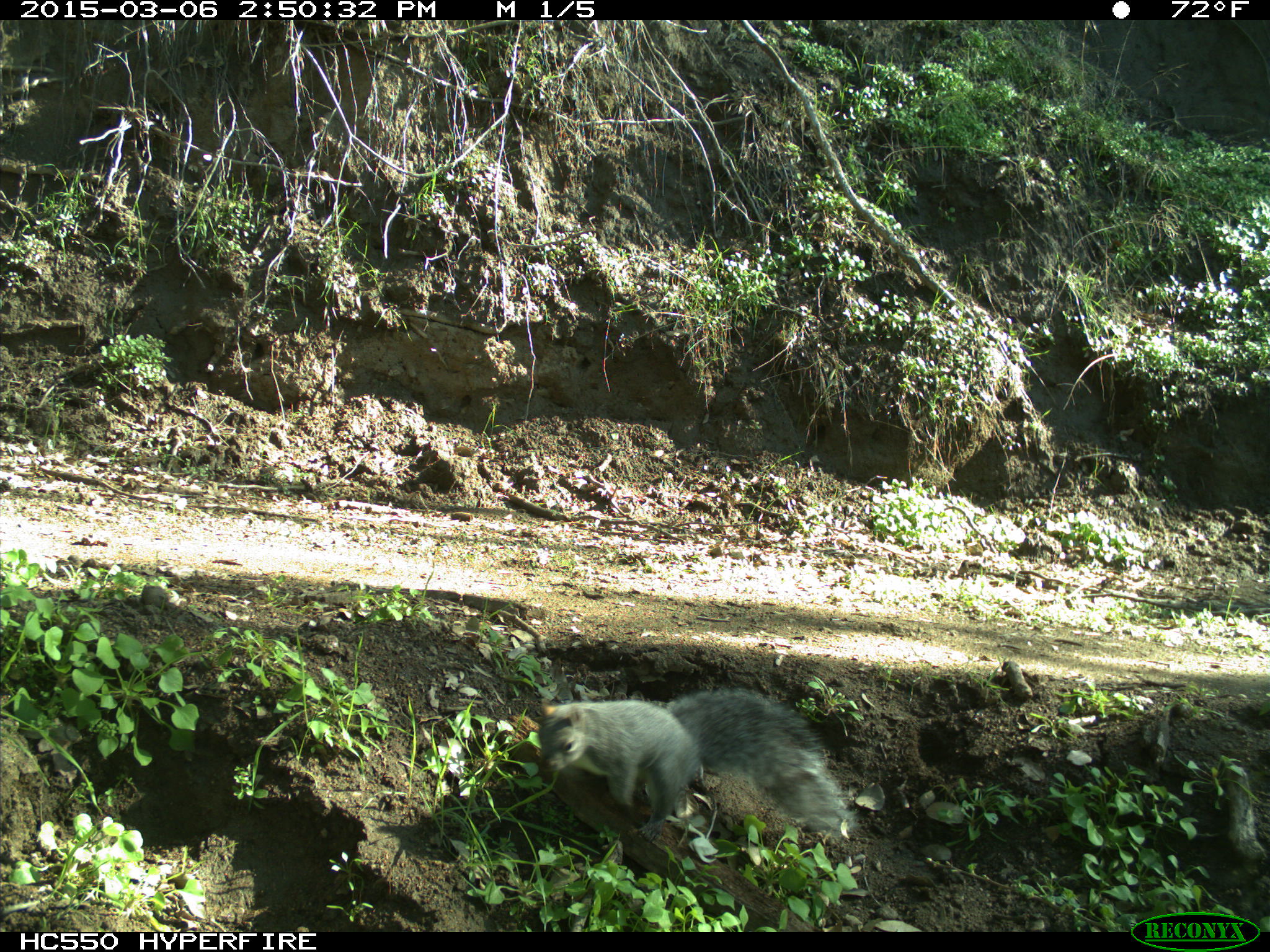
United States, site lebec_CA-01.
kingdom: Animalia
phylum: Chordata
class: Mammalia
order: Rodentia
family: Sciuridae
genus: Sciurus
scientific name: Sciurus carolinensis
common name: eastern gray squirrel